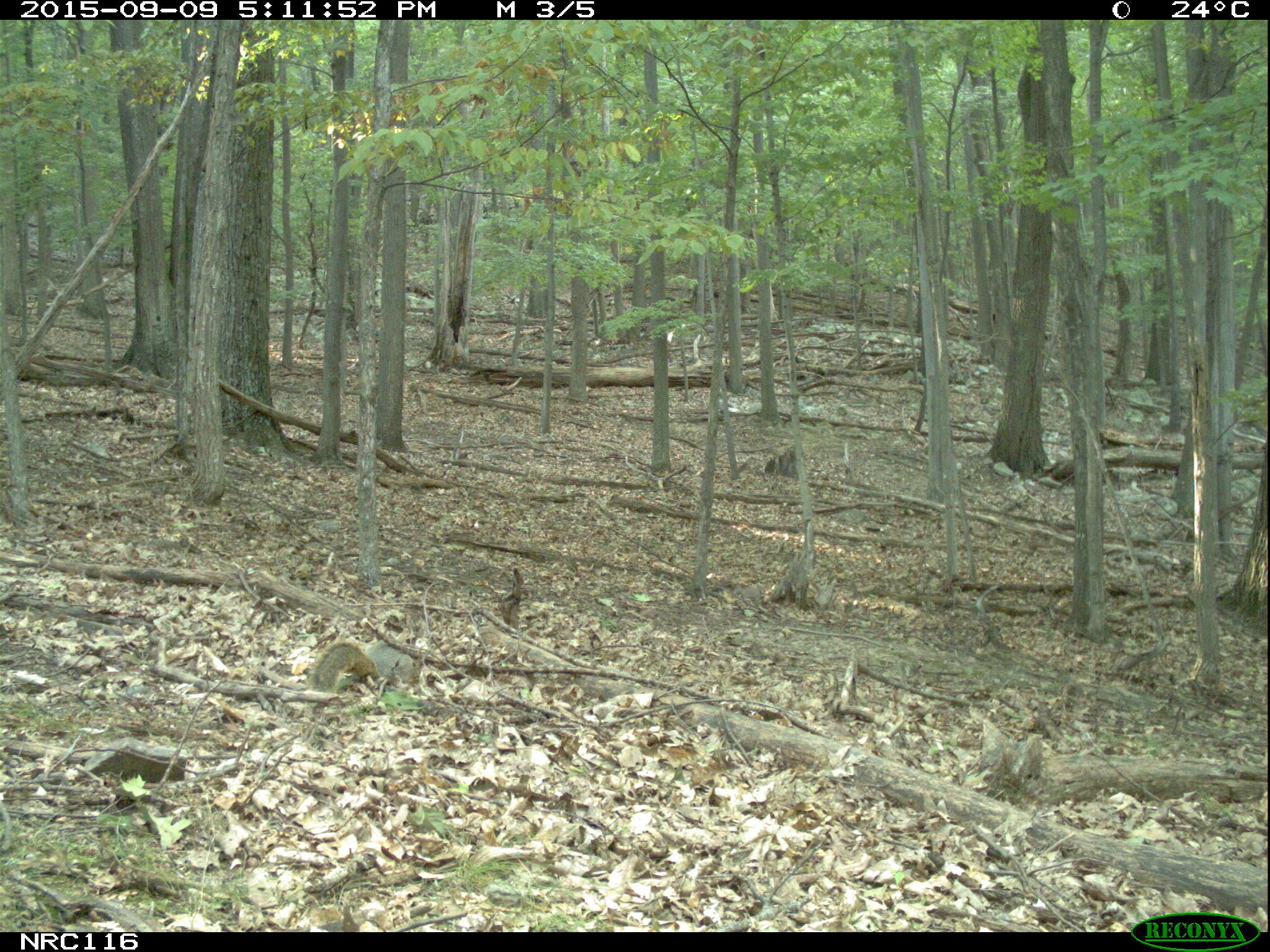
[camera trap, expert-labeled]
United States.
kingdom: Animalia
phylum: Chordata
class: Mammalia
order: Rodentia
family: Sciuridae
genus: Sciurus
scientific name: Sciurus niger cinereus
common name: eastern fox squirrel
Eastern Fox Squirrel (Sciurus niger cinereus).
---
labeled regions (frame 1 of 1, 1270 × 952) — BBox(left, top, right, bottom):
Eastern Fox Squirrel: BBox(303, 634, 424, 705)